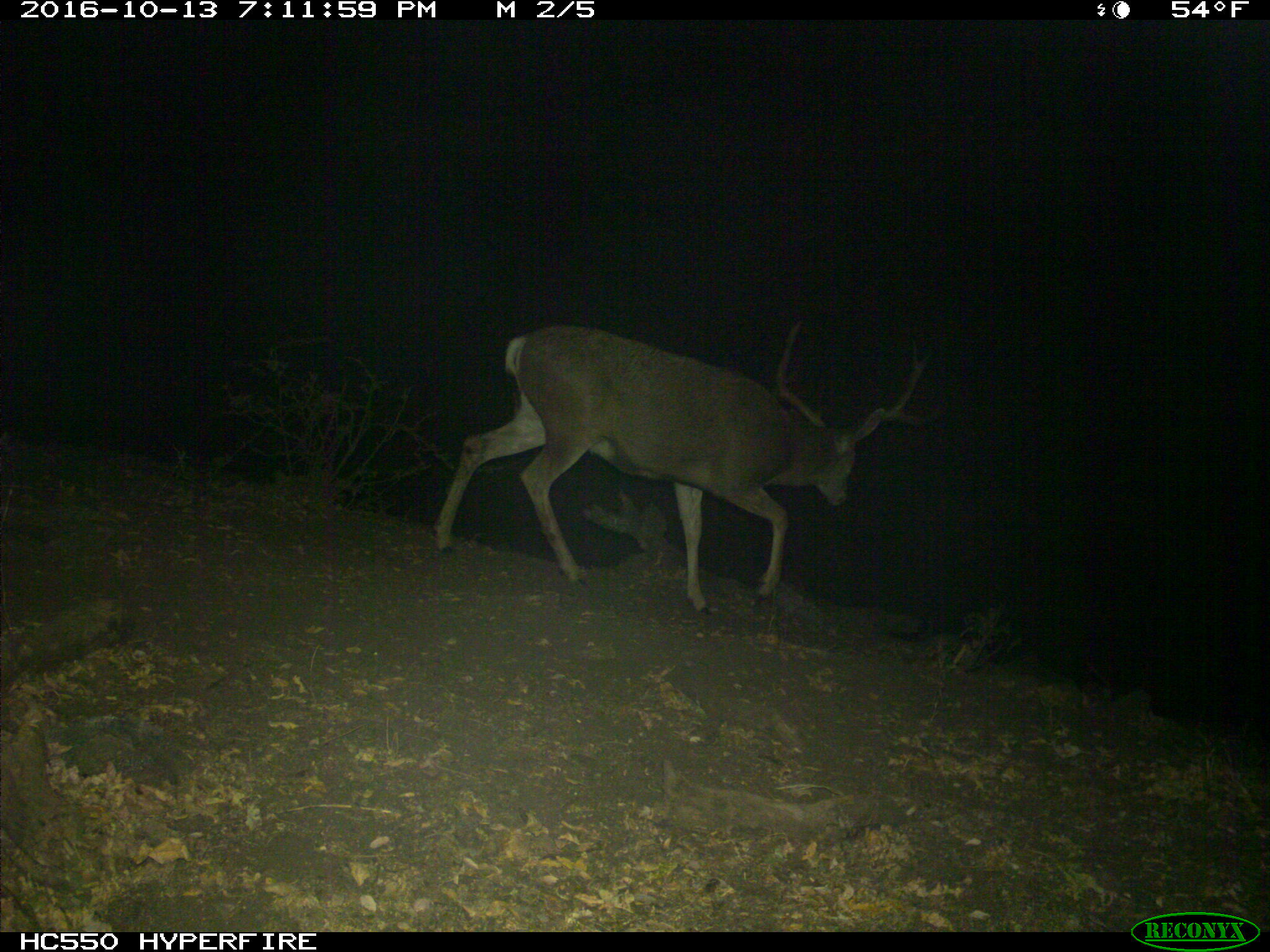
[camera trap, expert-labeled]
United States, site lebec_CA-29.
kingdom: Animalia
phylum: Chordata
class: Mammalia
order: Artiodactyla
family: Cervidae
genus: Odocoileus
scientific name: Odocoileus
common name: deer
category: unidentified deer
Unidentified deer (deer) (Odocoileus).